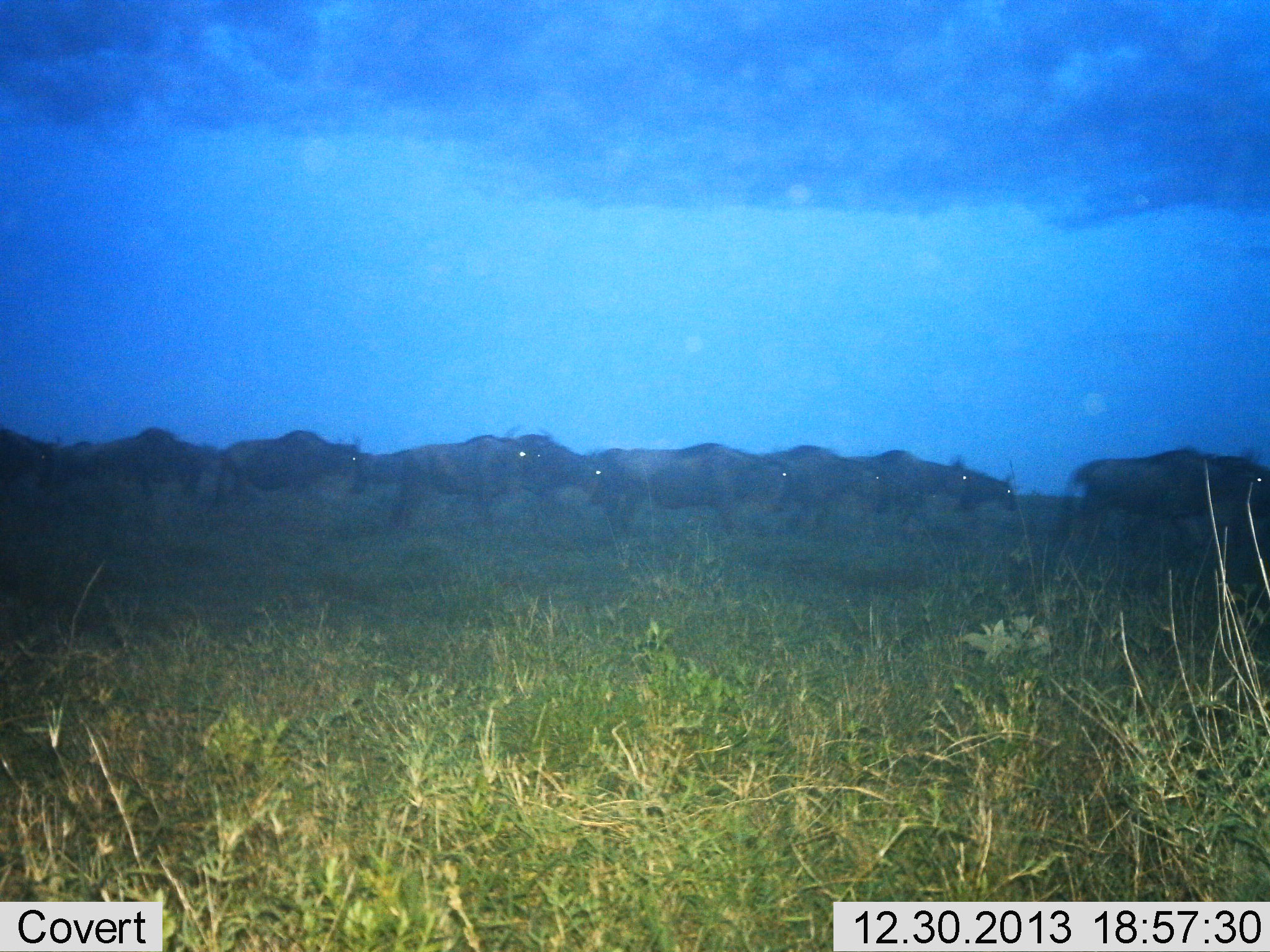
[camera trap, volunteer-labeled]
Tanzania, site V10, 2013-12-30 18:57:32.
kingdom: Animalia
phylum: Chordata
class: Mammalia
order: Artiodactyla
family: Bovidae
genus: Connochaetes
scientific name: Connochaetes taurinus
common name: blue wildebeest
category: wildebeest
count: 11-50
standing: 10%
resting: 0%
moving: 100%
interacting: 0%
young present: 0%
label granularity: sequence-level